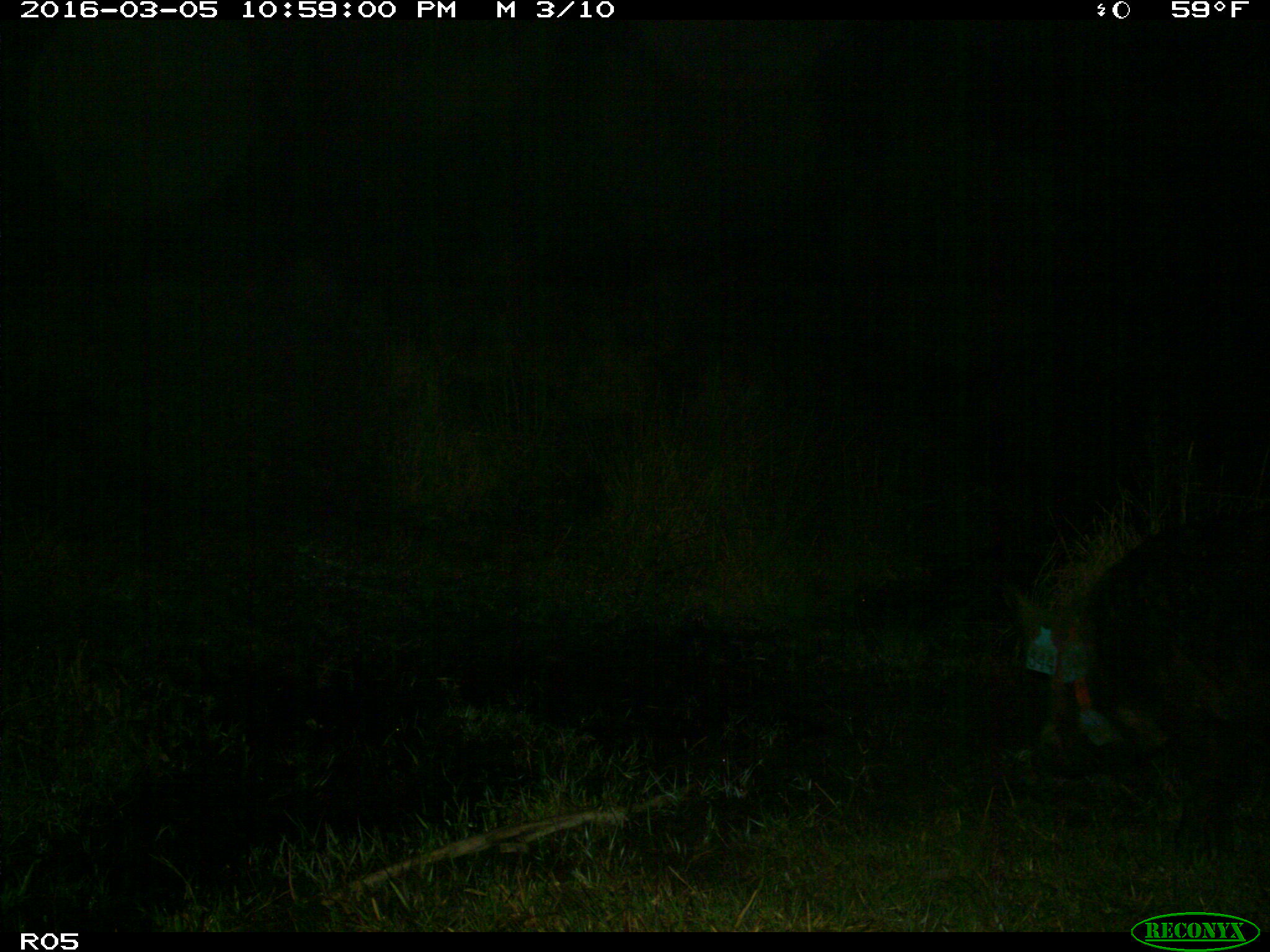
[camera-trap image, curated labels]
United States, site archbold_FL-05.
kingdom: Animalia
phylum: Chordata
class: Mammalia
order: Artiodactyla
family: Suidae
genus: Sus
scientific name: Sus scrofa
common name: wild boar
Sus scrofa (wild boar).